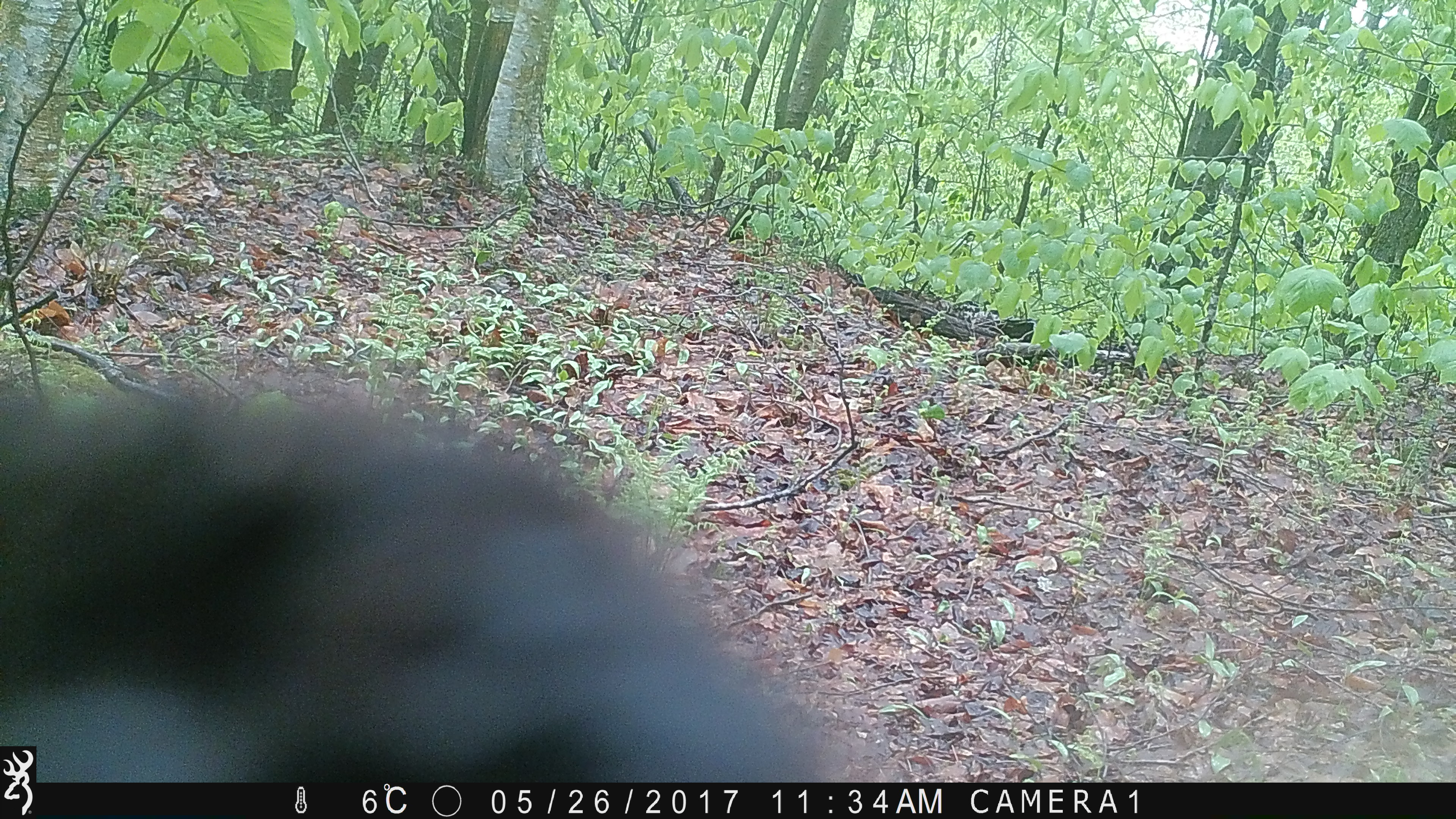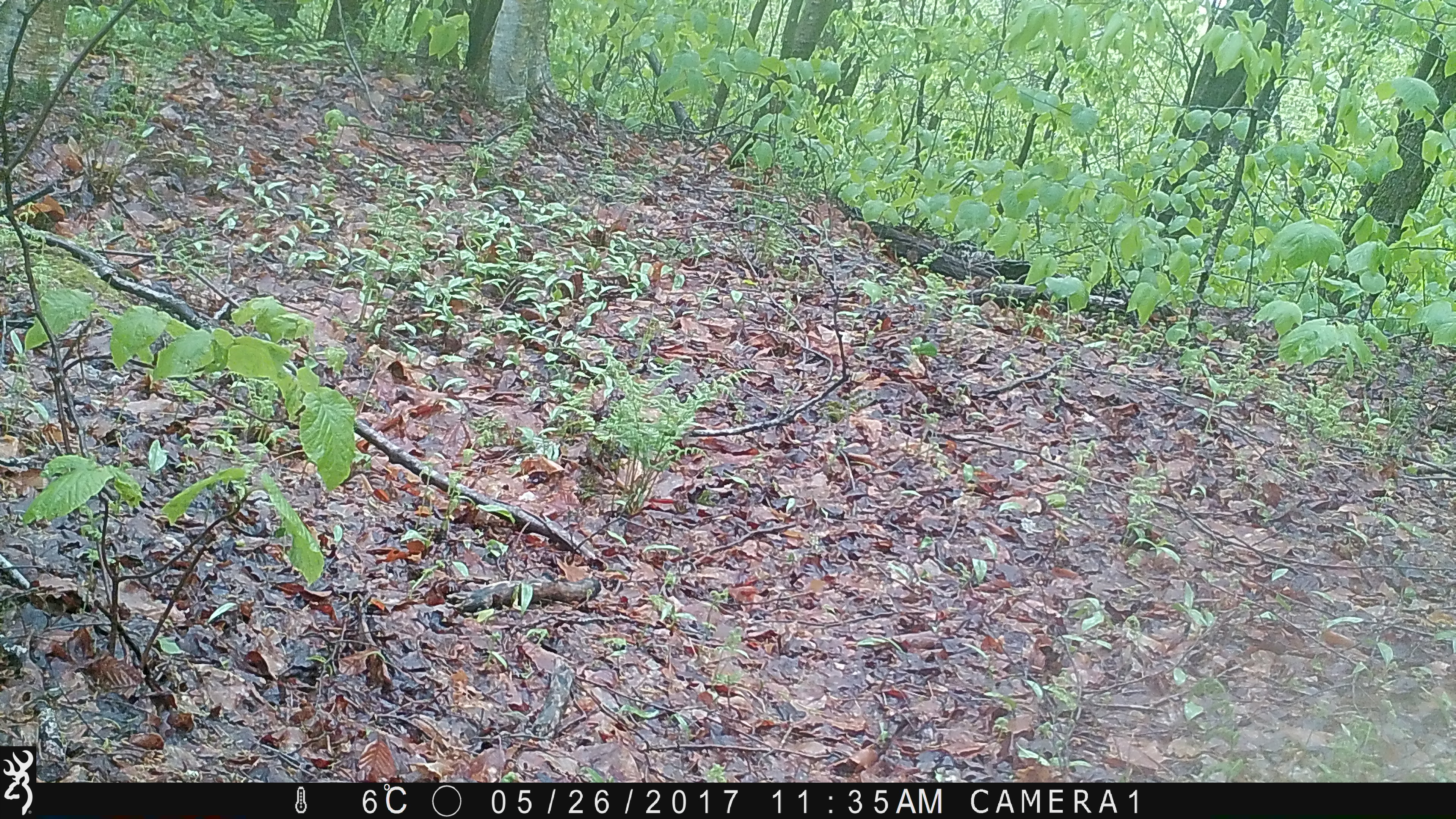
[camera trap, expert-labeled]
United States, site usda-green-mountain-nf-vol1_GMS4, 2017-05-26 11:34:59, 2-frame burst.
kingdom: Animalia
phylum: Chordata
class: Mammalia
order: Carnivora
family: Ursidae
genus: Ursus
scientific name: Ursus americanus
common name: black bear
Black bear (Ursus americanus).